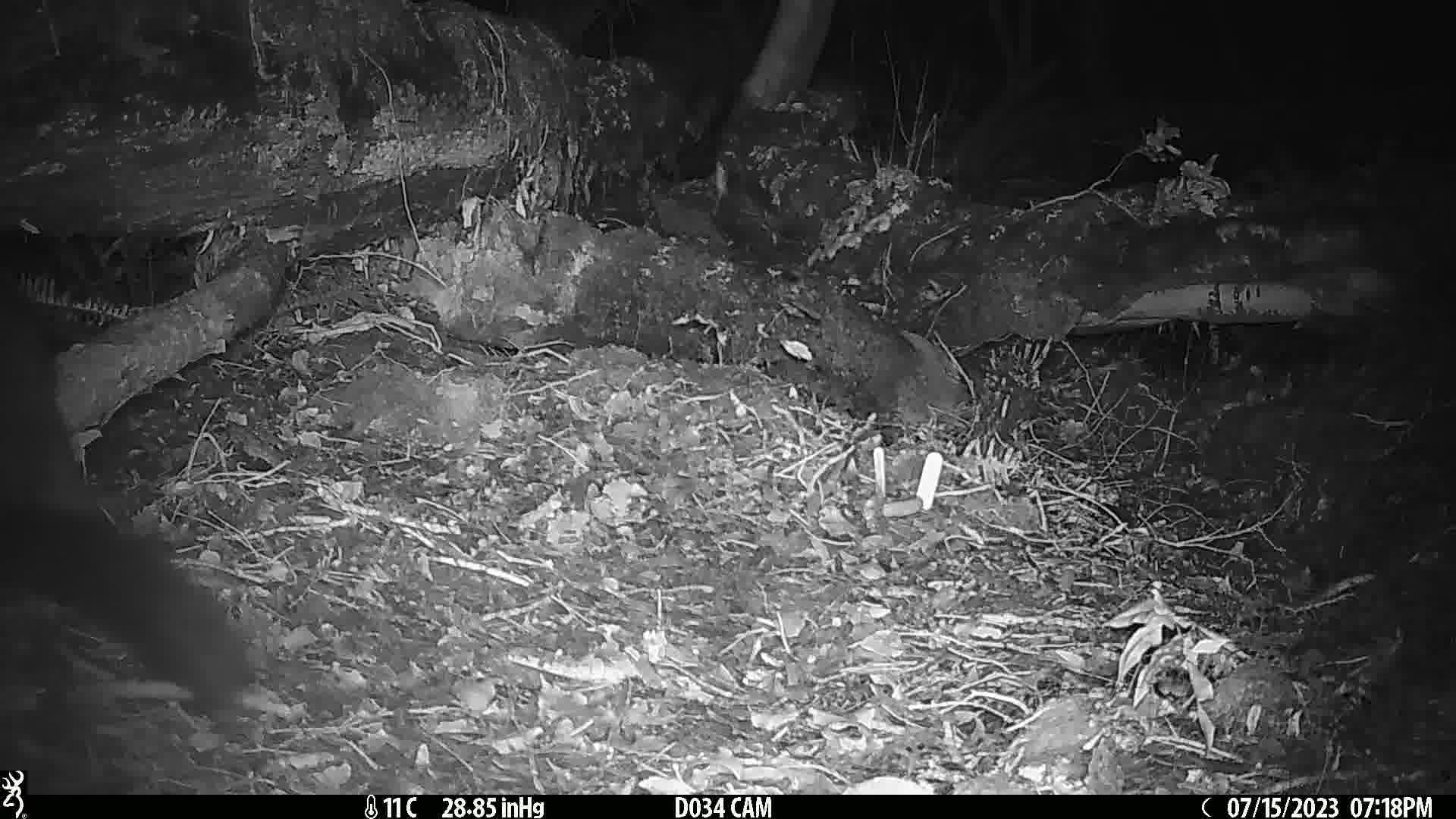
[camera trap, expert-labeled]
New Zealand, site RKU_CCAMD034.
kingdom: Animalia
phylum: Chordata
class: Mammalia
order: Diprotodontia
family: Phalangeridae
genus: Trichosurus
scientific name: Trichosurus vulpecula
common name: common brushtail possum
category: possum